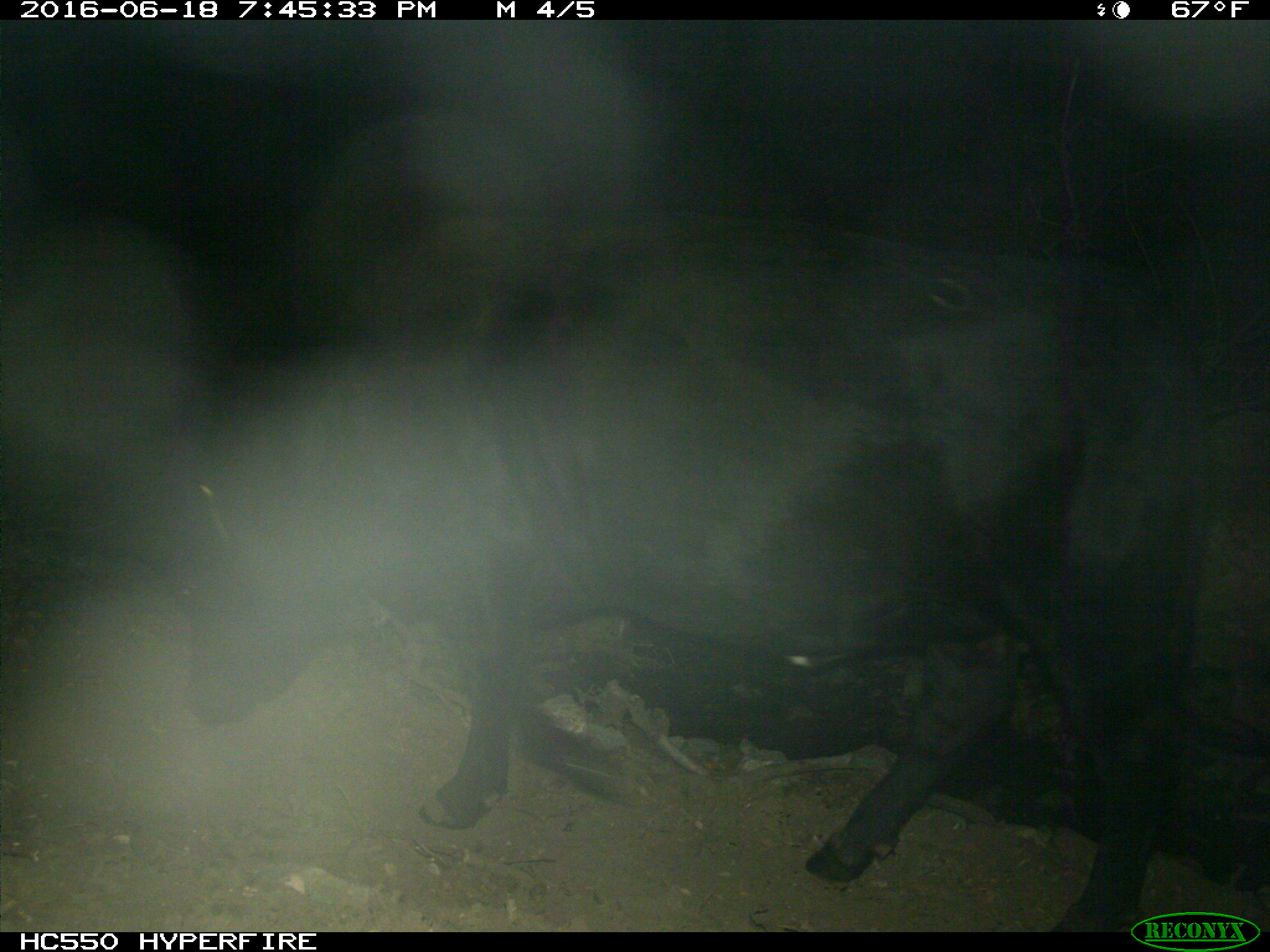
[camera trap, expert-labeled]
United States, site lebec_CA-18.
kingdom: Animalia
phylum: Chordata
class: Mammalia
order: Artiodactyla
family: Bovidae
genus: Bos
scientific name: Bos taurus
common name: domestic cow